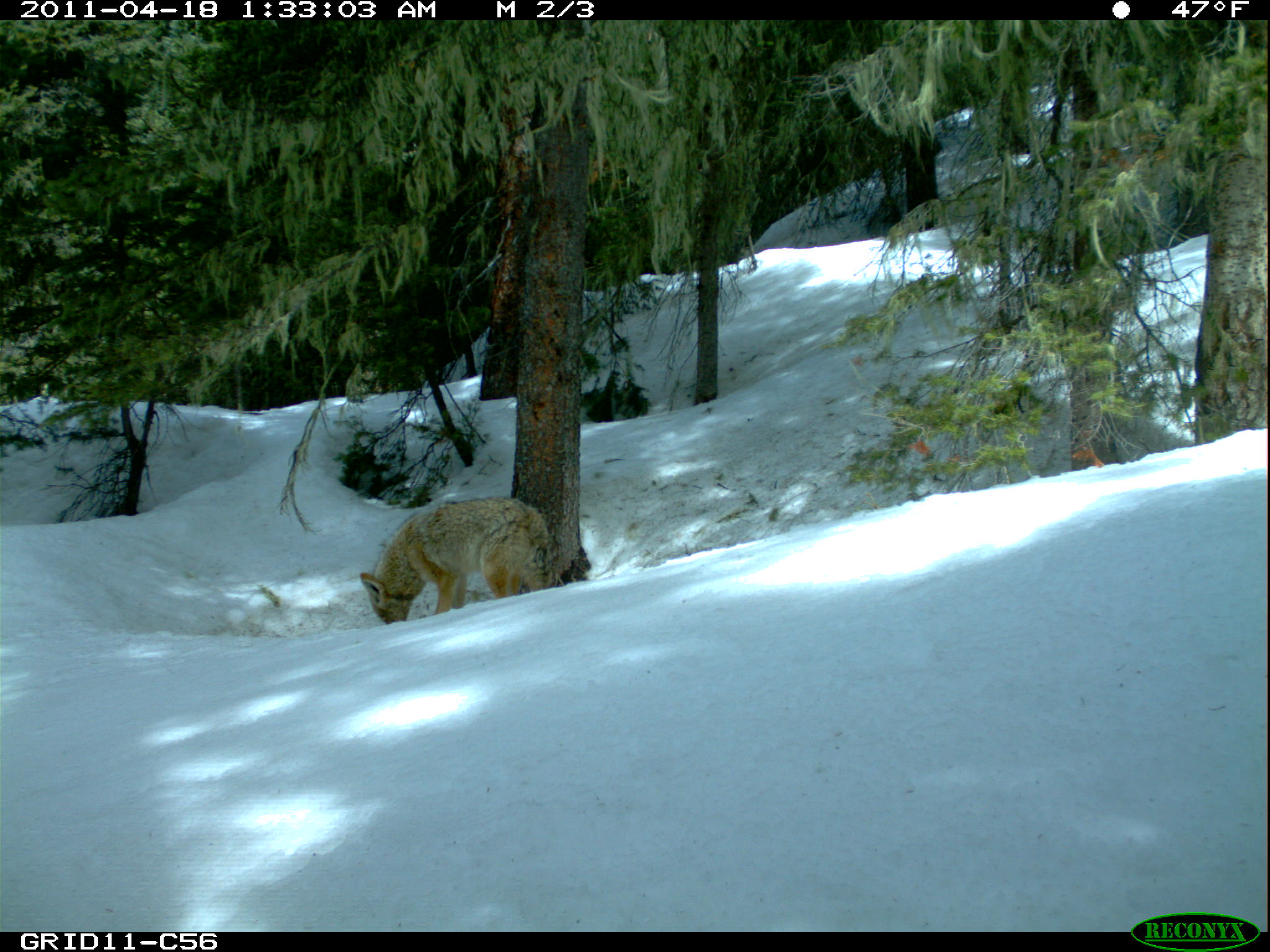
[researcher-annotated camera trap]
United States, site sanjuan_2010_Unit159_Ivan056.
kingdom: Animalia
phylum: Chordata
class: Mammalia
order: Carnivora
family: Canidae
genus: Canis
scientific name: Canis latrans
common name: coyote